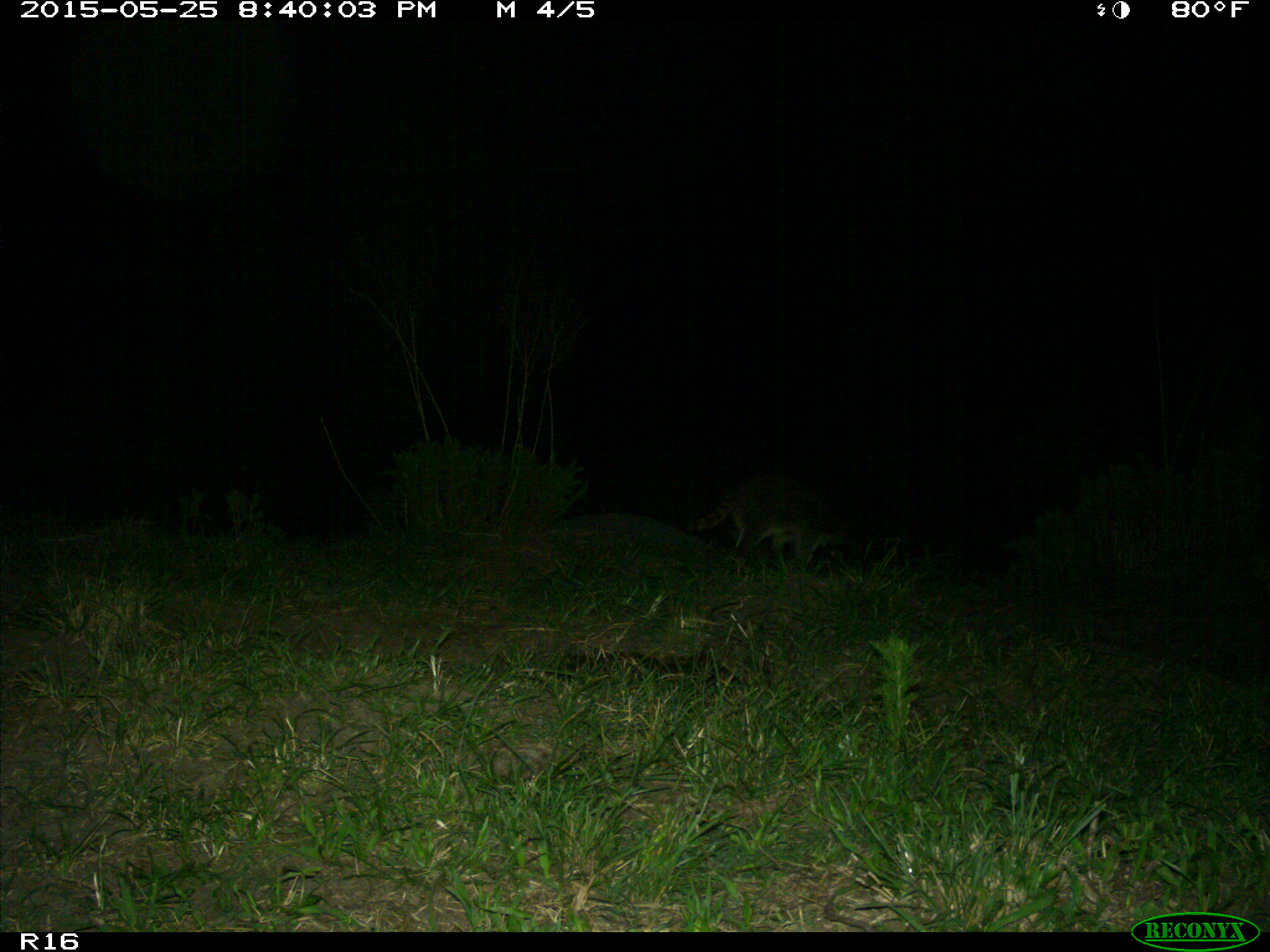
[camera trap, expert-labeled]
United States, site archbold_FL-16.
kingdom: Animalia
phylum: Chordata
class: Mammalia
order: Carnivora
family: Procyonidae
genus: Procyon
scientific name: Procyon lotor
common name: common raccoon